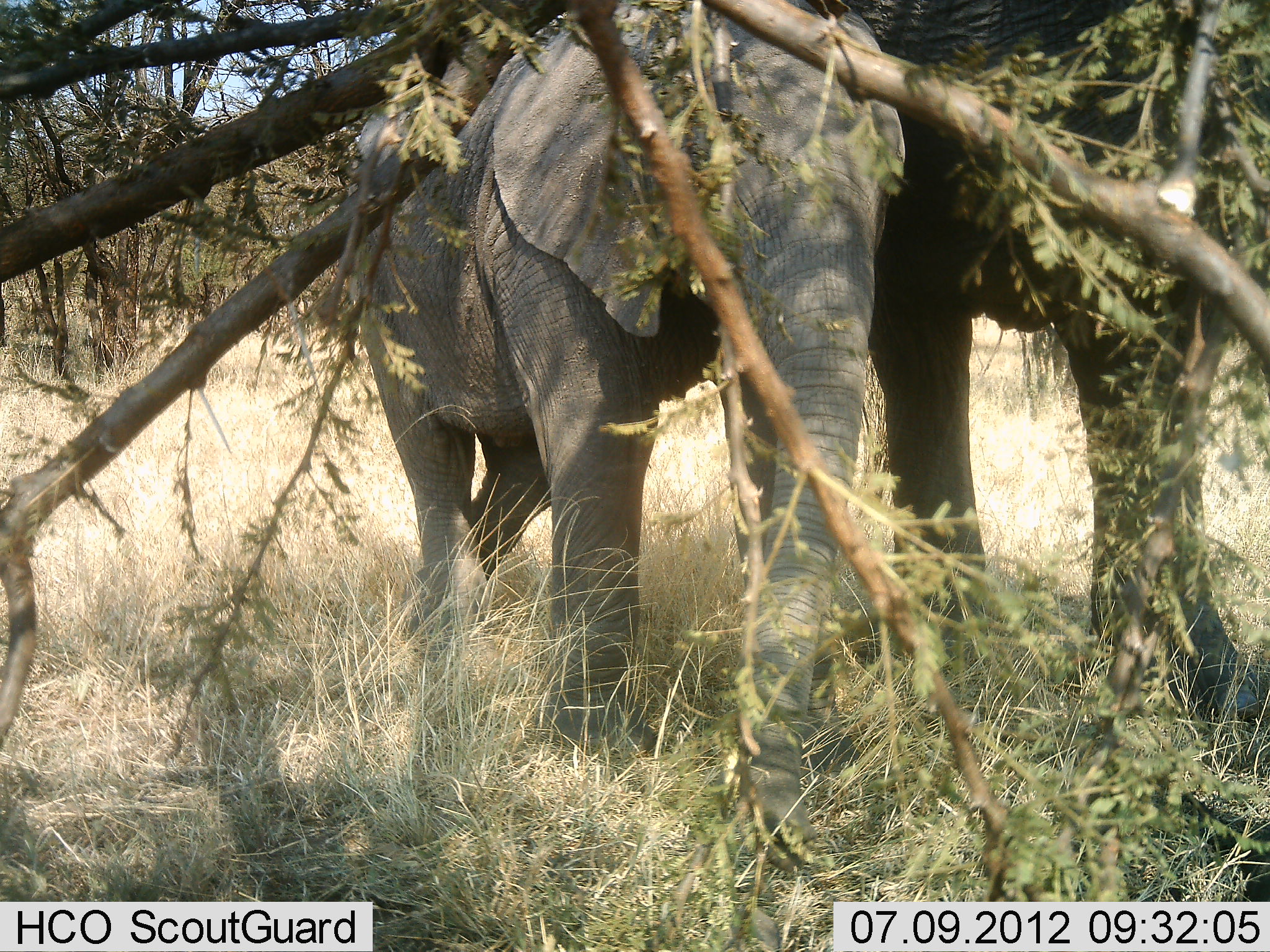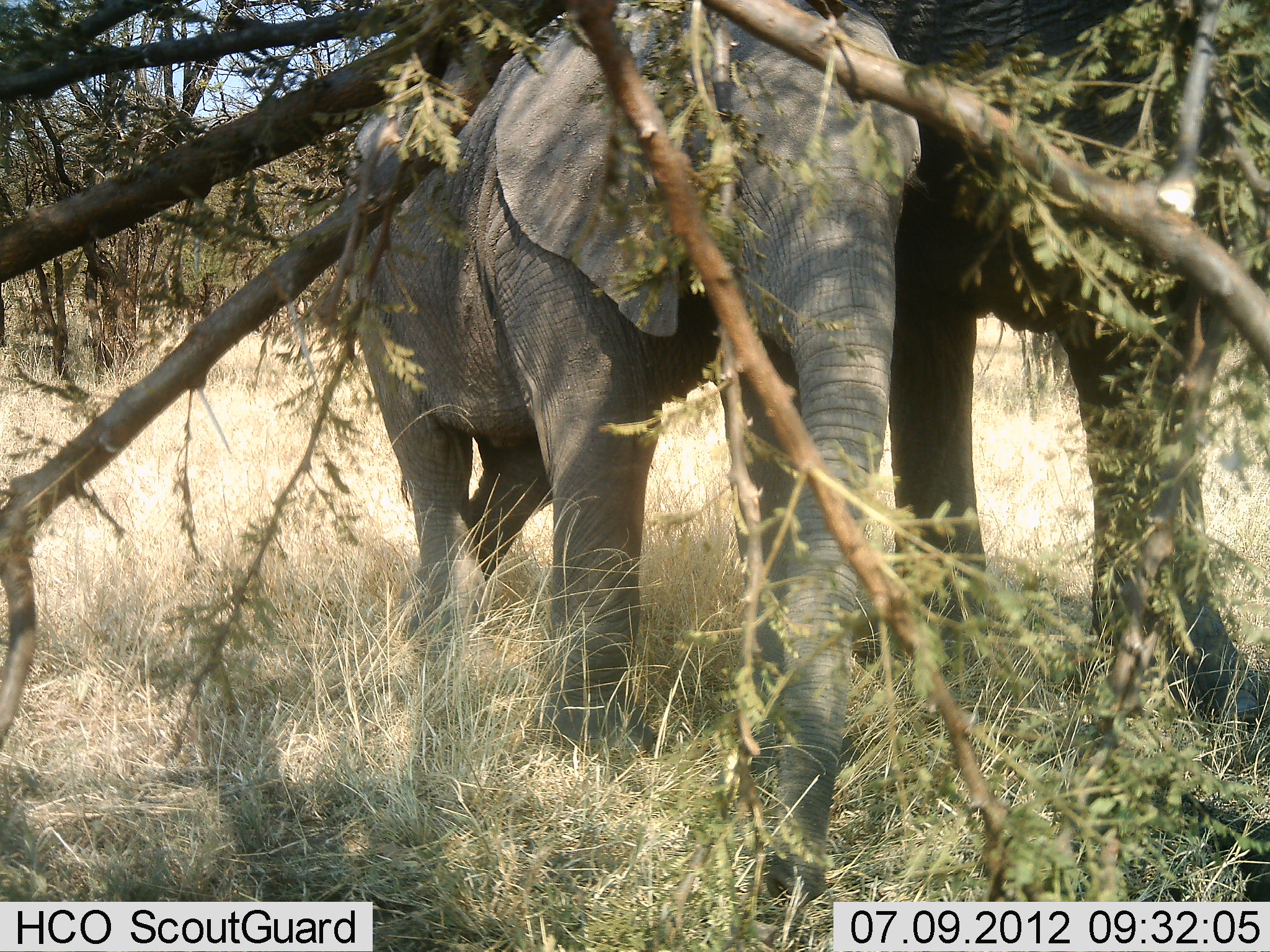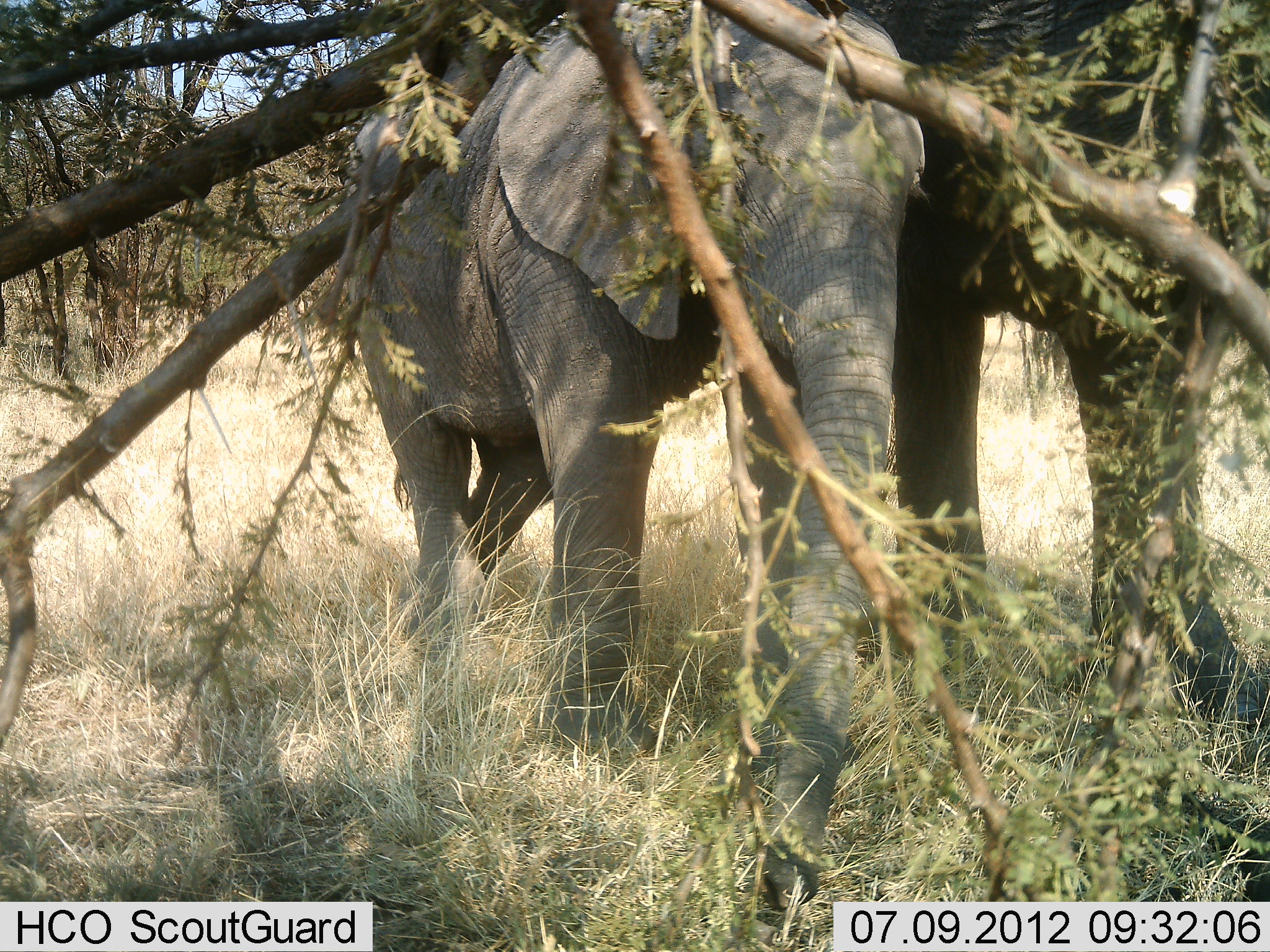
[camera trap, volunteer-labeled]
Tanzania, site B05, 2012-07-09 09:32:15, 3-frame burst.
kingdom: Animalia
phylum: Chordata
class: Mammalia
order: Proboscidea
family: Elephantidae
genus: Loxodonta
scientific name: Loxodonta africana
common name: african bush elephant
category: elephant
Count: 2.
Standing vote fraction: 70%.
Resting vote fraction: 0%.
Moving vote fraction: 30%.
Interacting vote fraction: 10%.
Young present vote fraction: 70%.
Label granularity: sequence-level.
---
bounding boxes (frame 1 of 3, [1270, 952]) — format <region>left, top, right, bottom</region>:
animal: <region>346, 1, 905, 874</region>; <region>837, 4, 1270, 739</region>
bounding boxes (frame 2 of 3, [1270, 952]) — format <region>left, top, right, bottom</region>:
animal: <region>341, 3, 922, 910</region>; <region>817, 0, 1256, 744</region>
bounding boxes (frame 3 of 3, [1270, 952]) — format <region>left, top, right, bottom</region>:
animal: <region>345, 0, 933, 906</region>; <region>828, 0, 1270, 744</region>